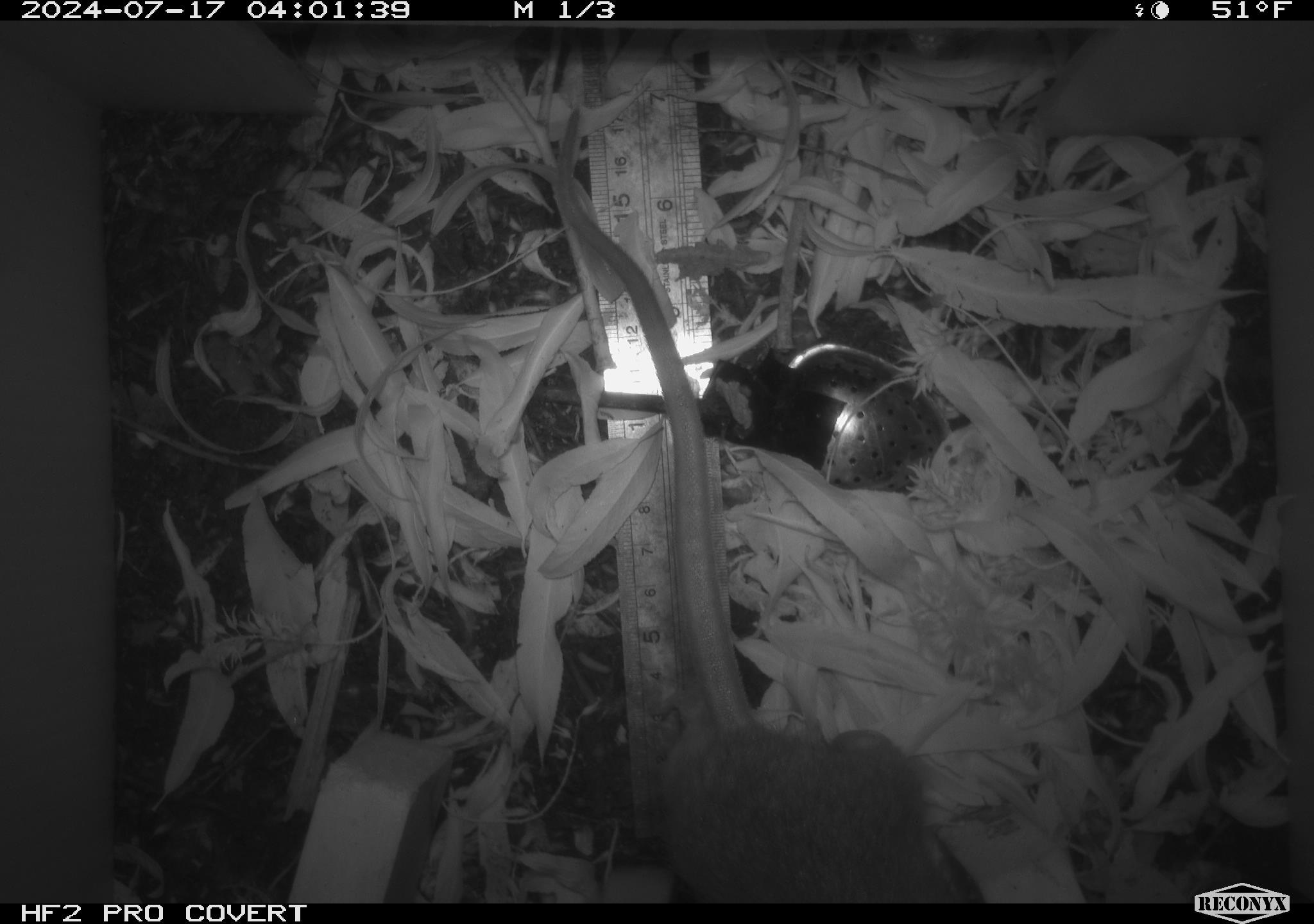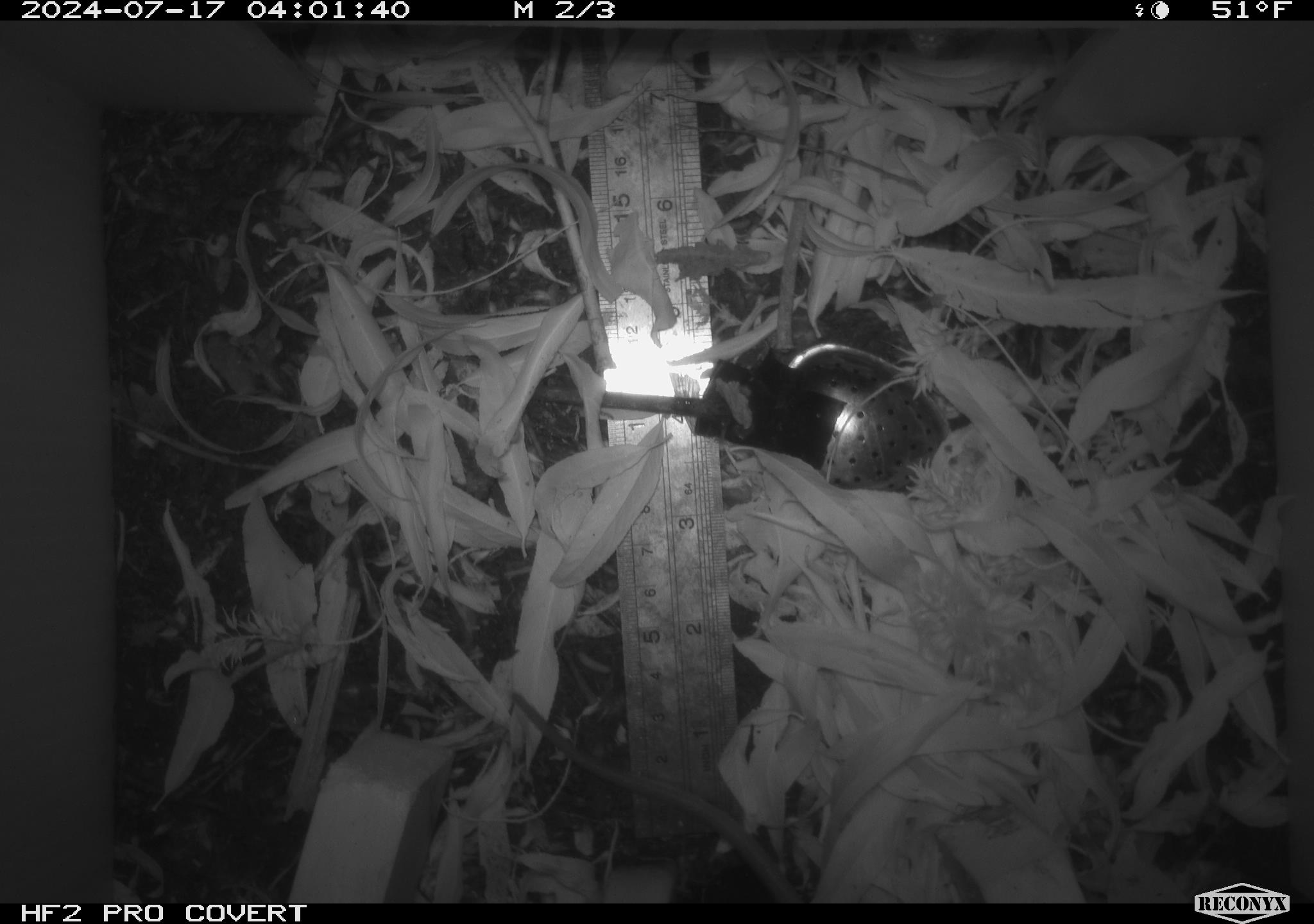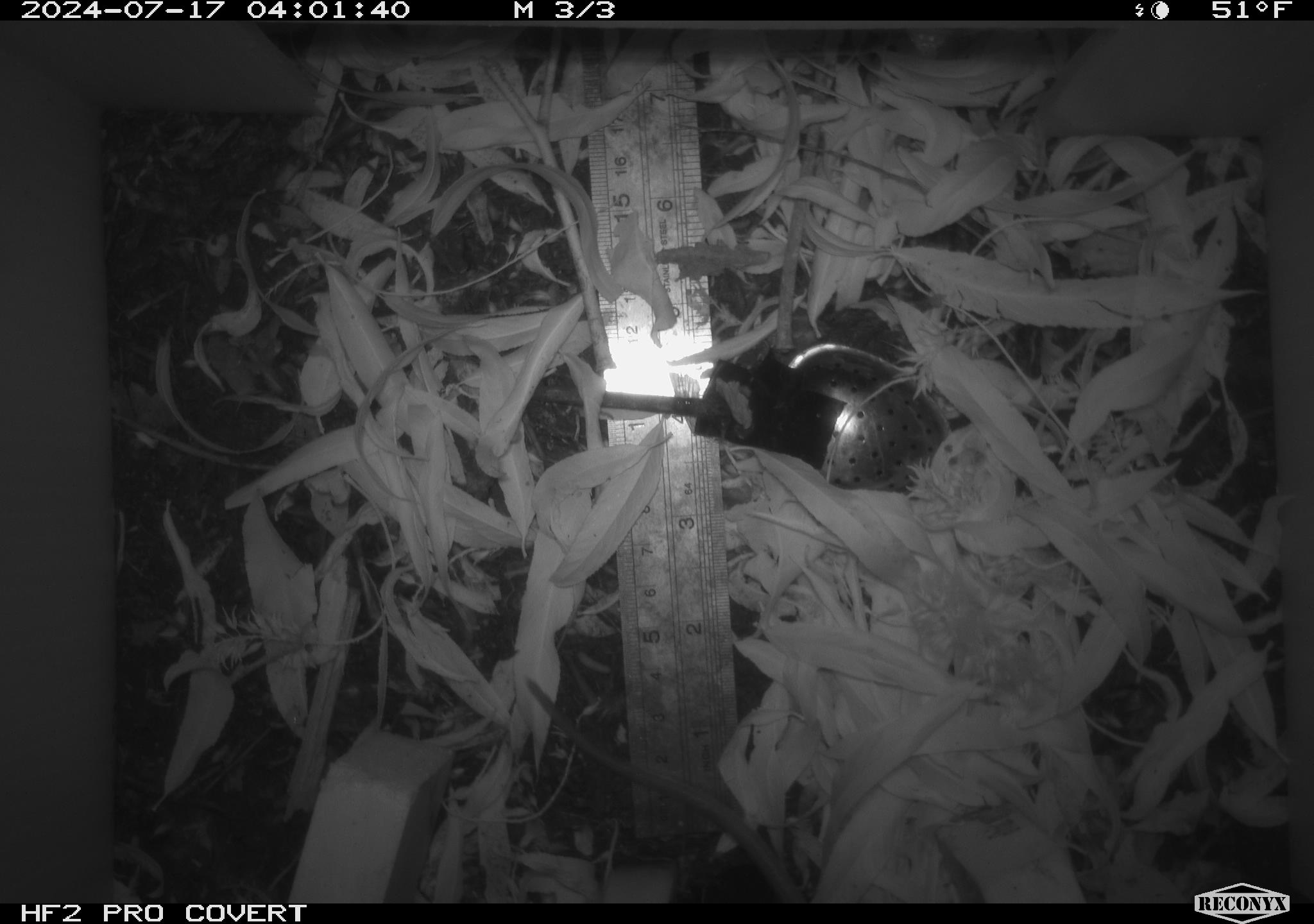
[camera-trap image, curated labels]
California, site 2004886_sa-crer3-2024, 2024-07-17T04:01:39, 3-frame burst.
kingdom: Animalia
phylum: Chordata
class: Mammalia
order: Rodentia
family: Muridae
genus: Rattus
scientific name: Rattus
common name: rat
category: rattus species